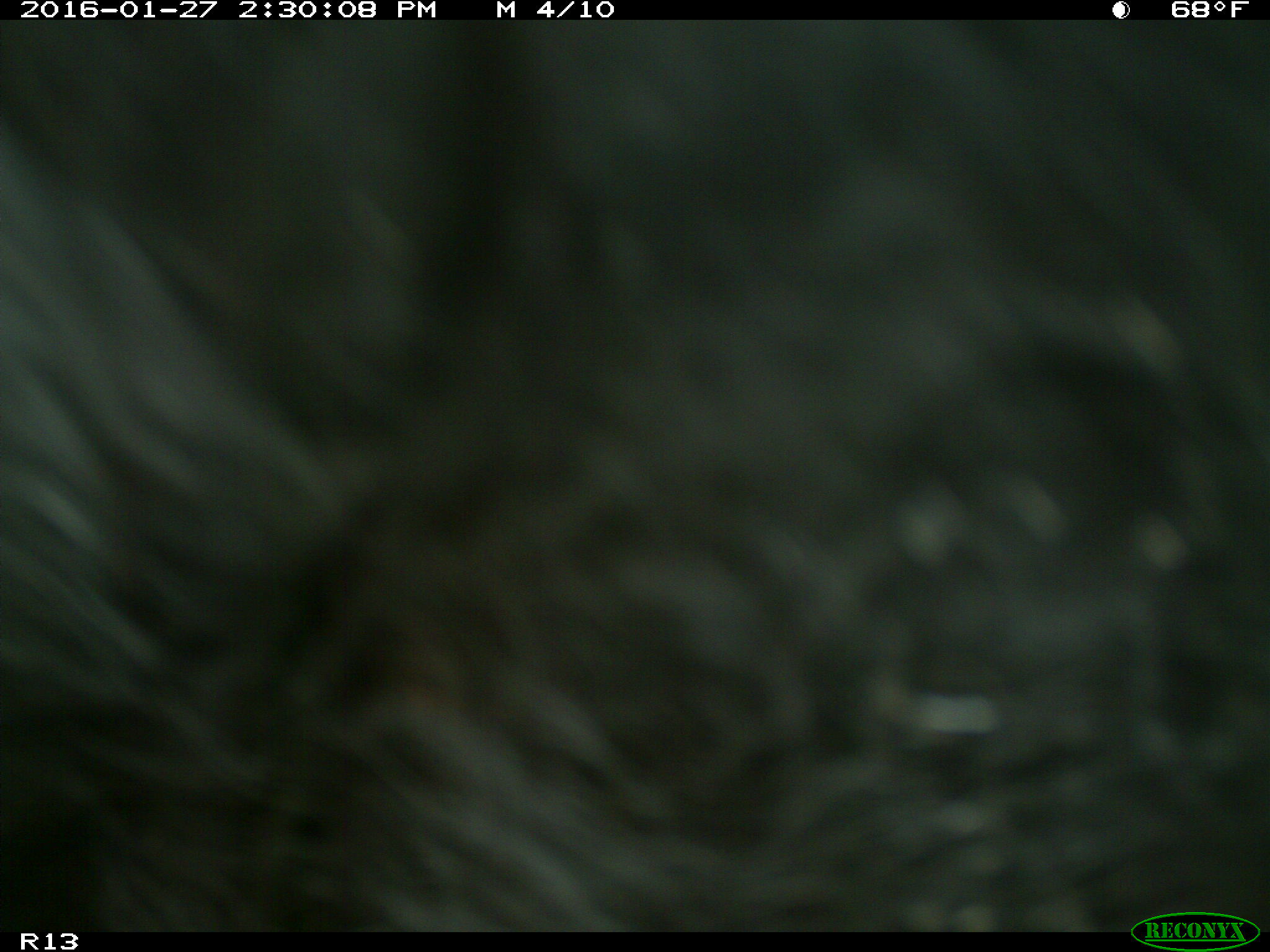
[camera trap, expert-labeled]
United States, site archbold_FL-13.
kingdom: Animalia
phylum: Chordata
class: Mammalia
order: Artiodactyla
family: Bovidae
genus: Bos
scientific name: Bos taurus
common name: domestic cow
Bos taurus (domestic cow).